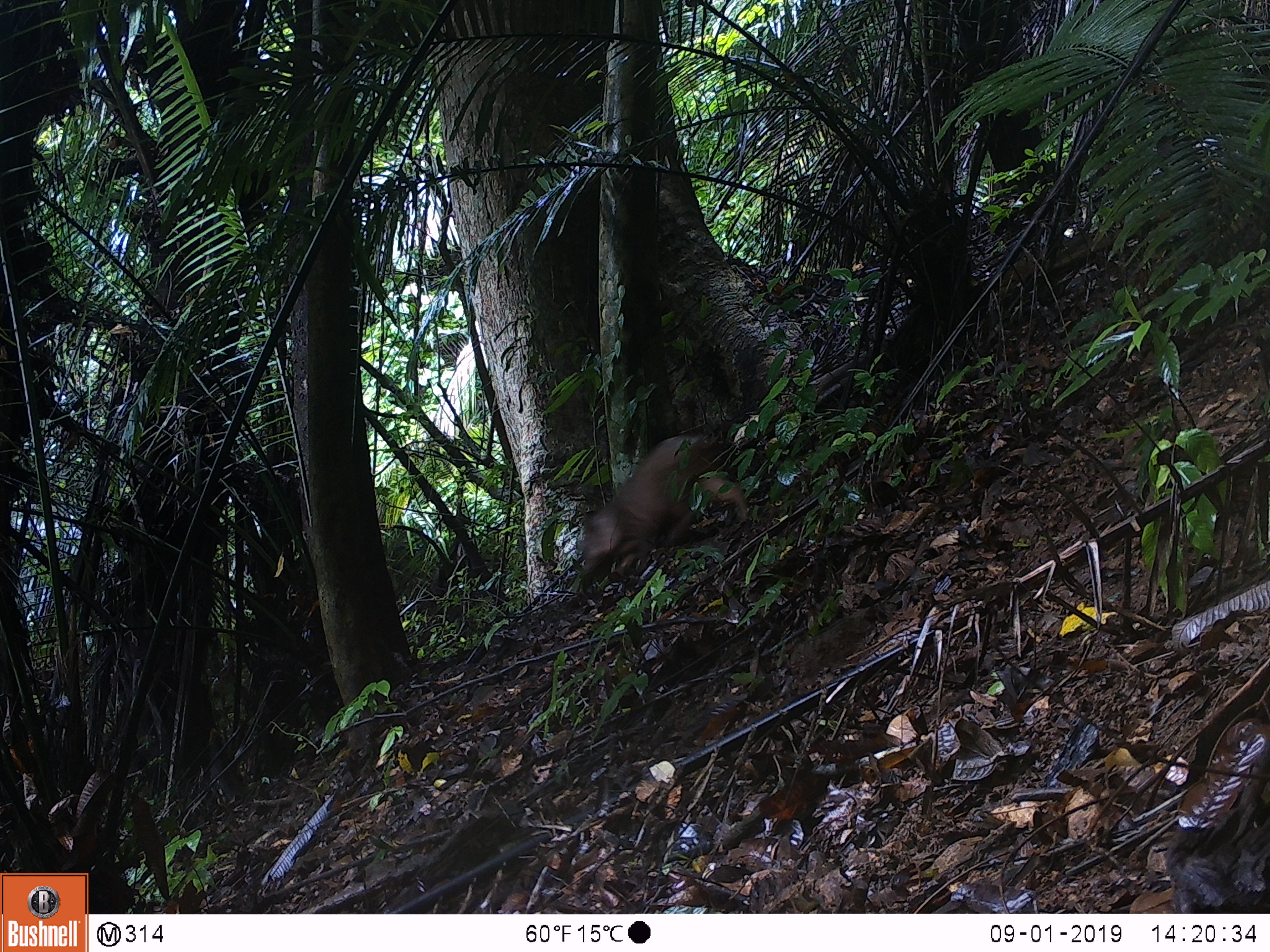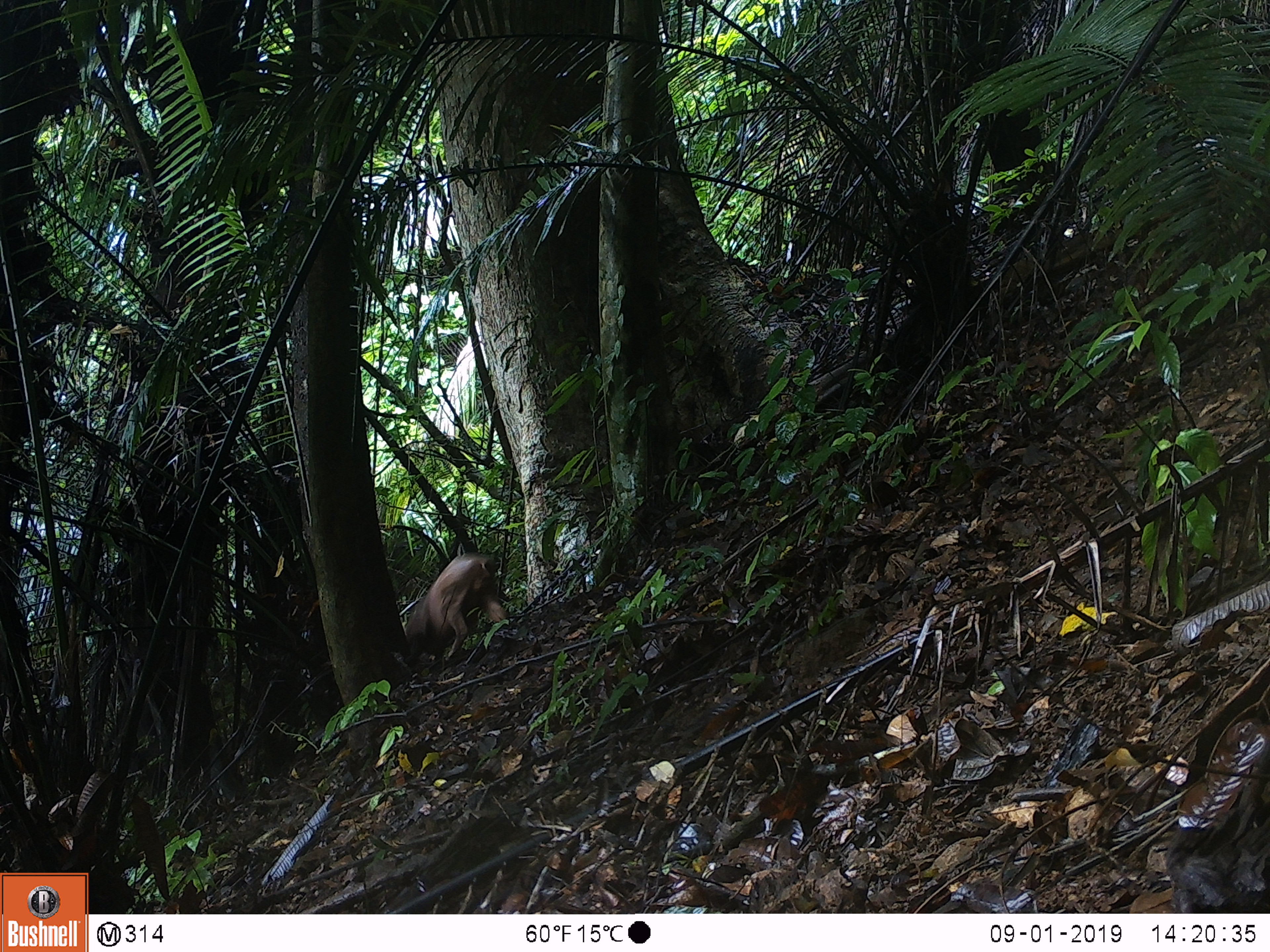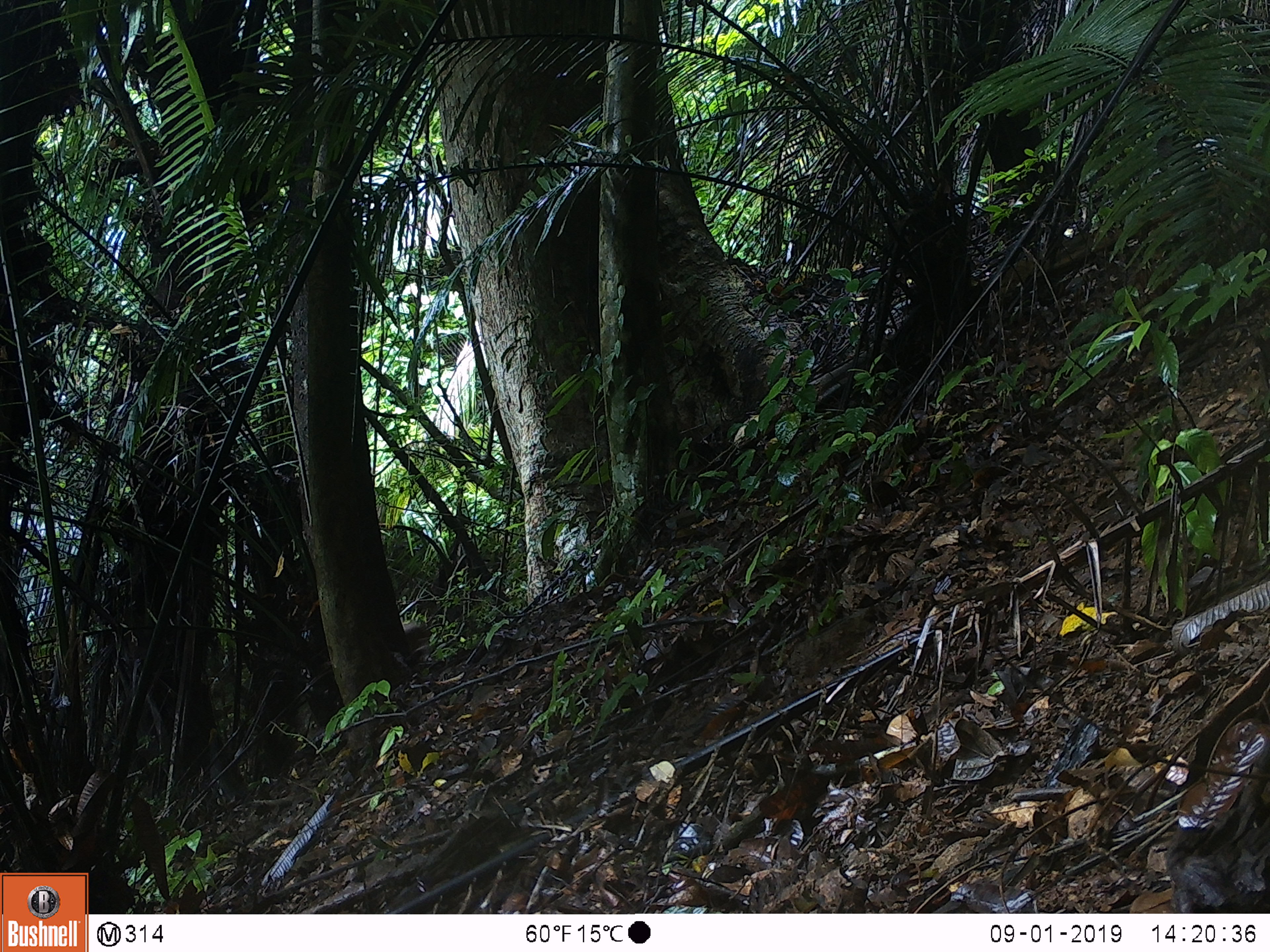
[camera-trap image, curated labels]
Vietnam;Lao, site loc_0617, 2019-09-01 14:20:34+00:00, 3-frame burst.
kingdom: Animalia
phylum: Chordata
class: Mammalia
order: Artiodactyla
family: Suidae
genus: Sus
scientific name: Sus scrofa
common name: eurasian wild pig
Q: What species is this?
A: Eurasian wild pig (Sus scrofa).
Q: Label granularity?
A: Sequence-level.